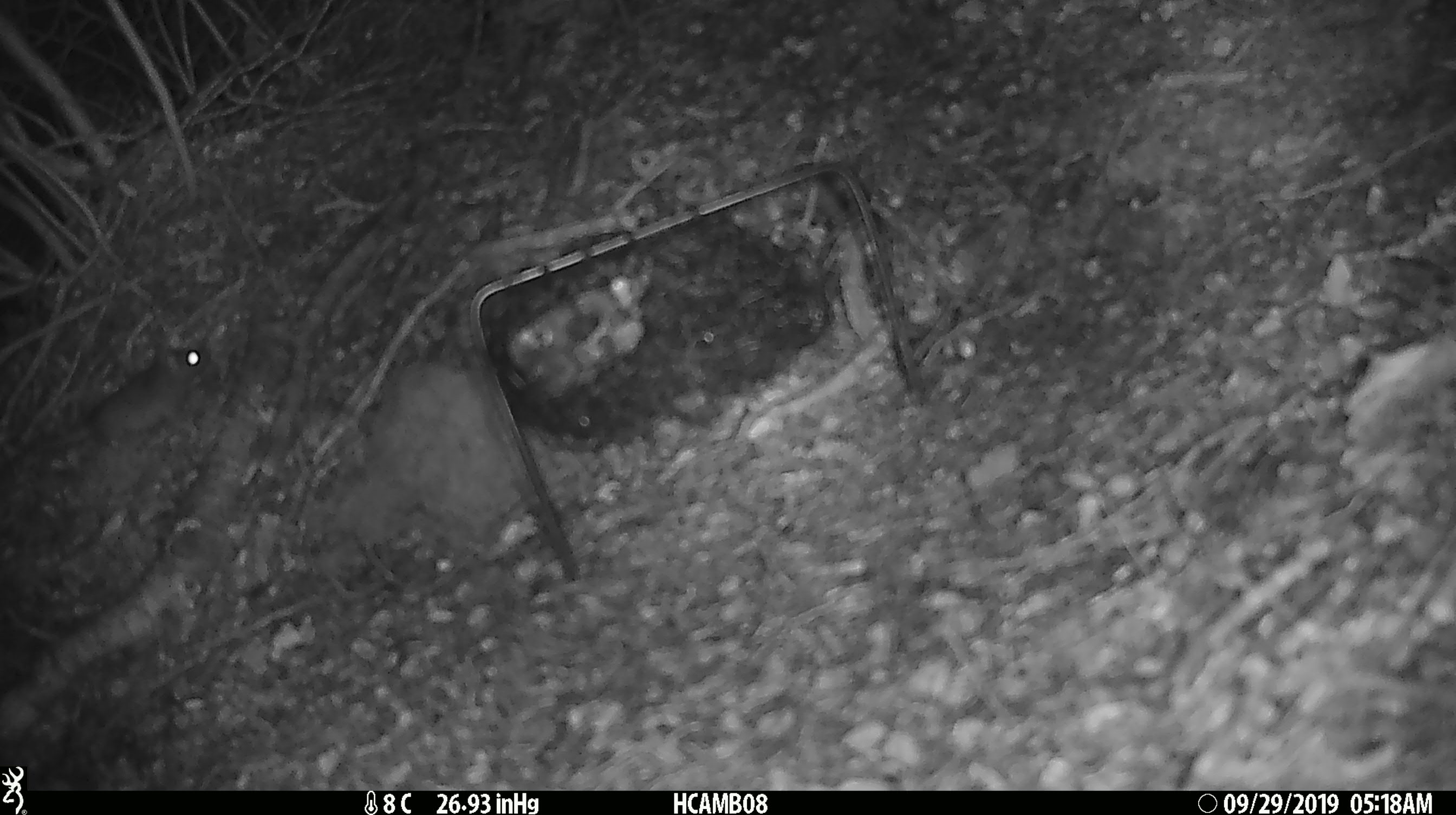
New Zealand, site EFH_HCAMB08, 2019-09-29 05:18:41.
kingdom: Animalia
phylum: Chordata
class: Mammalia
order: Rodentia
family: Muridae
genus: Mus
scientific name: Mus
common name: mouse